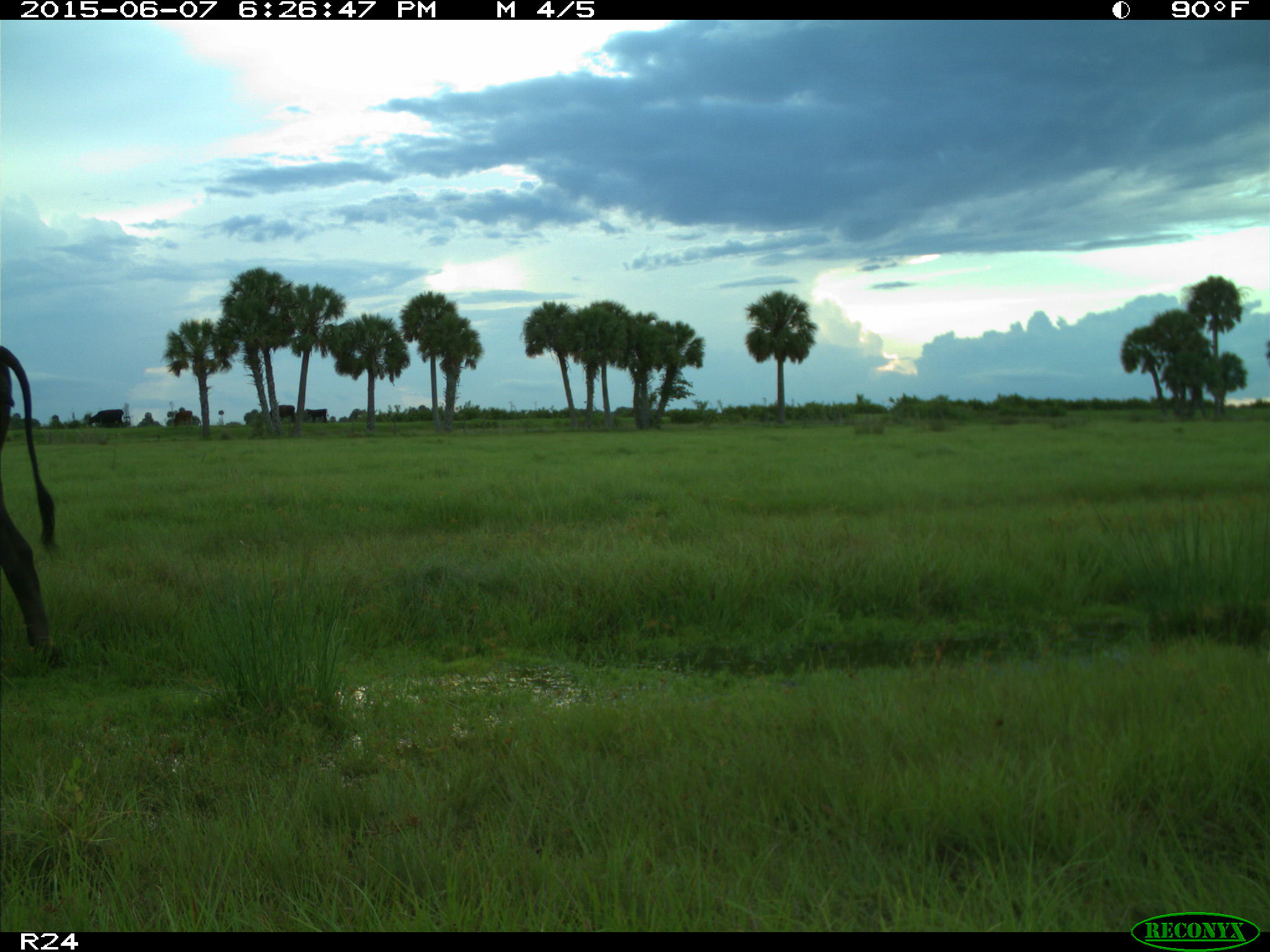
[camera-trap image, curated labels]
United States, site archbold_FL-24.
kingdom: Animalia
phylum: Chordata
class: Mammalia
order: Artiodactyla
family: Bovidae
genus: Bos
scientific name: Bos taurus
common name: domestic cow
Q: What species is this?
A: Bos taurus (domestic cow).